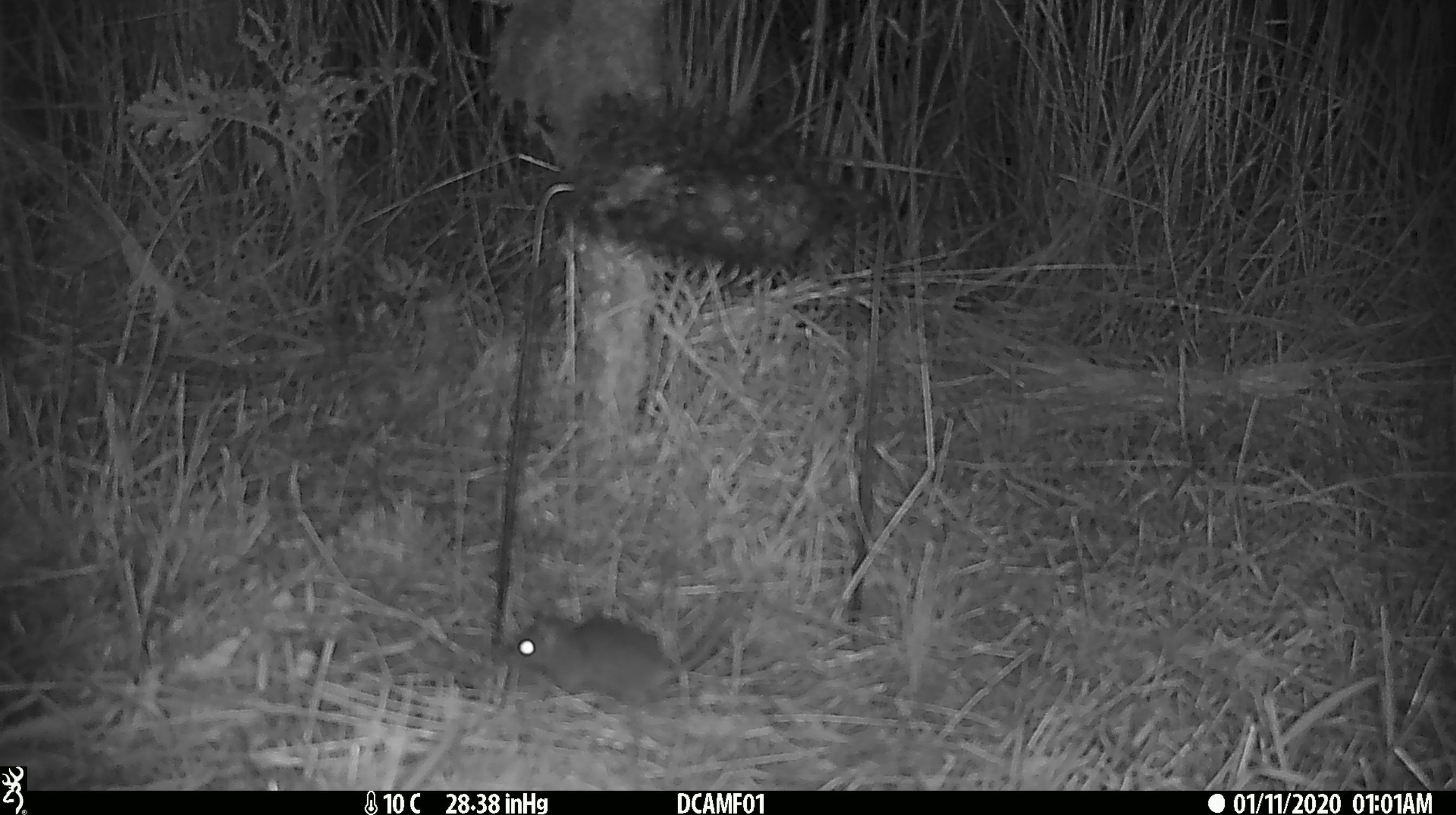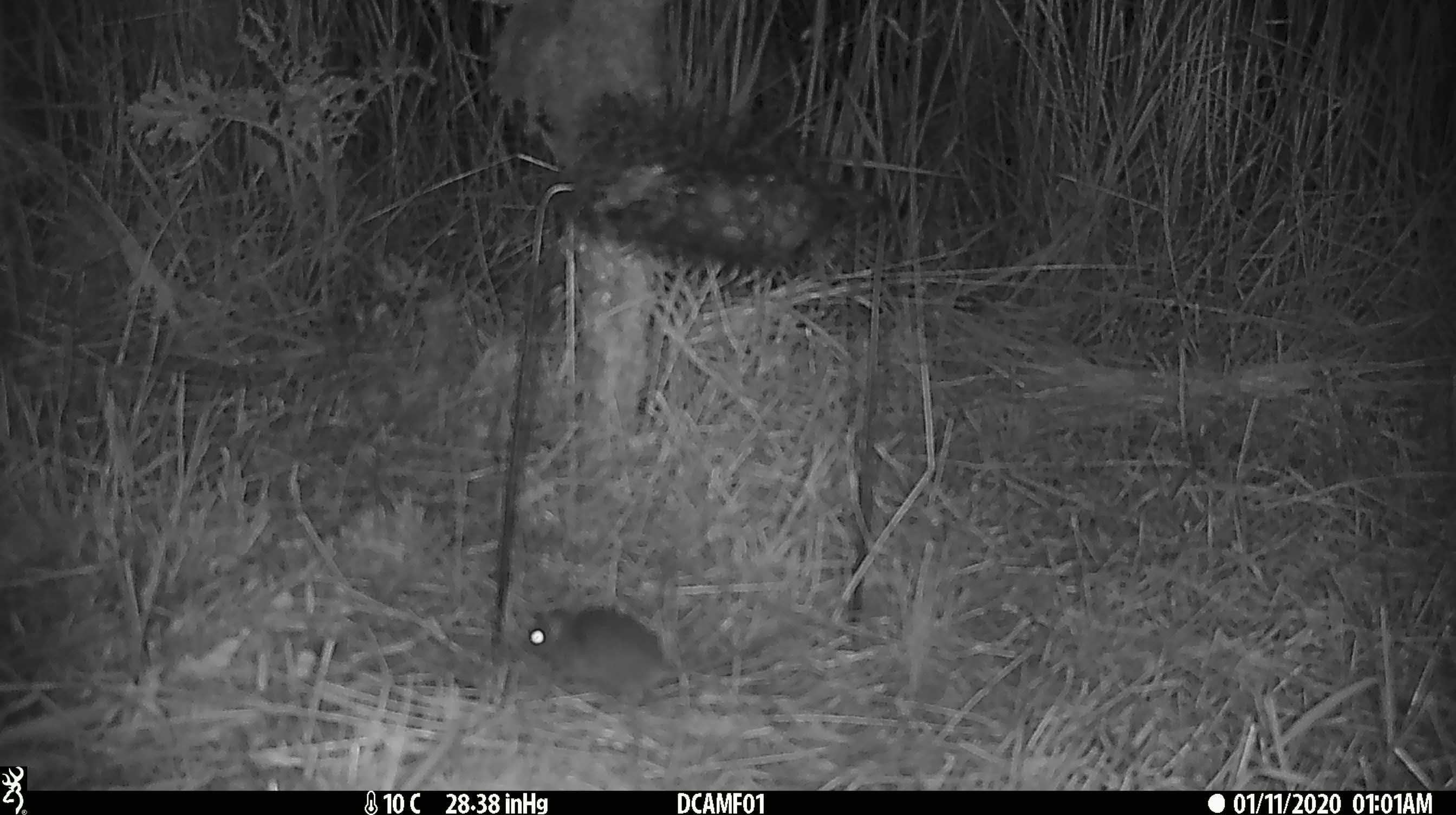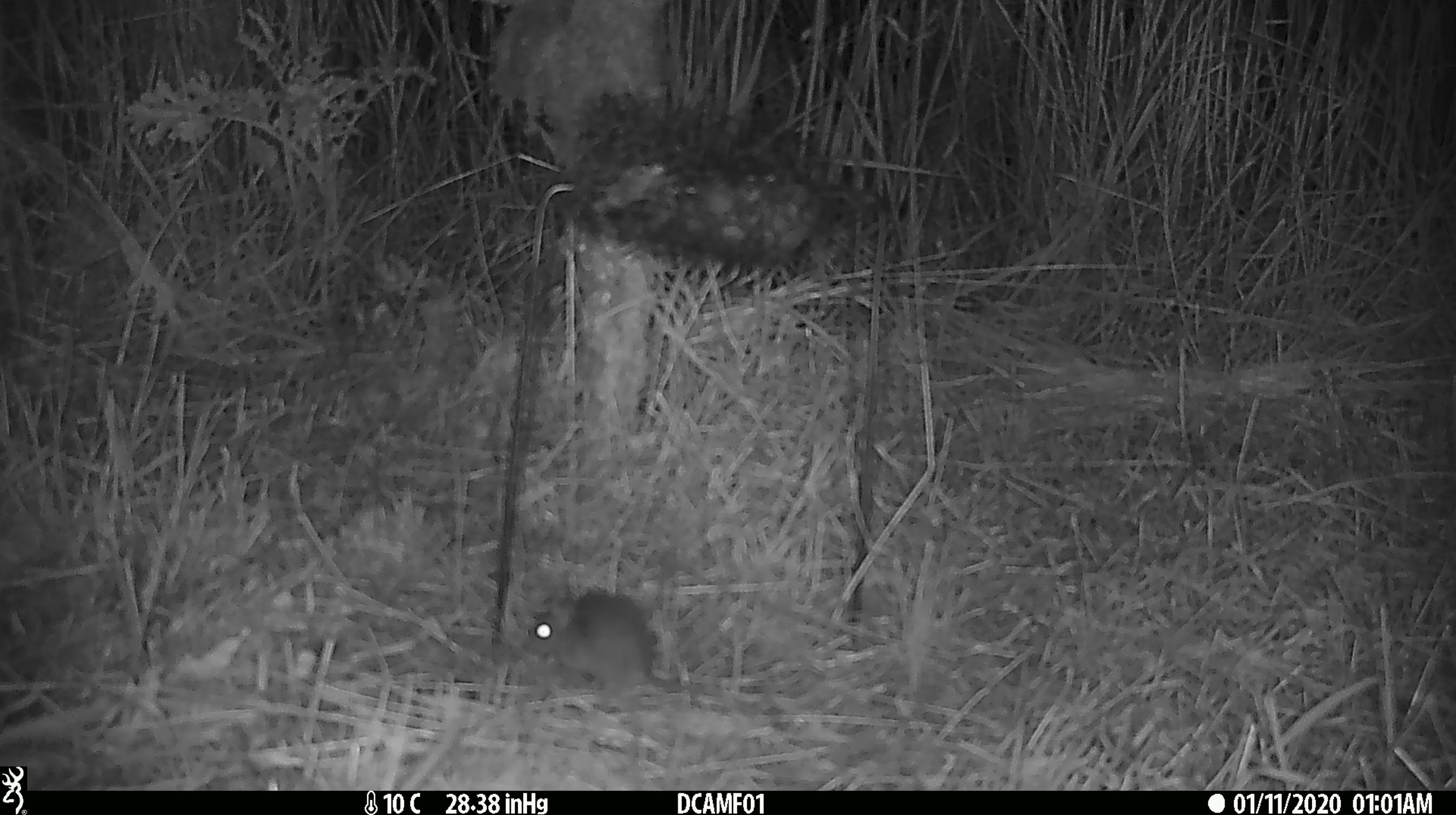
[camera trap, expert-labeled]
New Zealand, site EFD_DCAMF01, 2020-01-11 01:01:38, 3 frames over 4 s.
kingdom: Animalia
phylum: Chordata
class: Mammalia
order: Rodentia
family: Muridae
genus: Mus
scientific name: Mus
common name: mouse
Mouse (Mus).